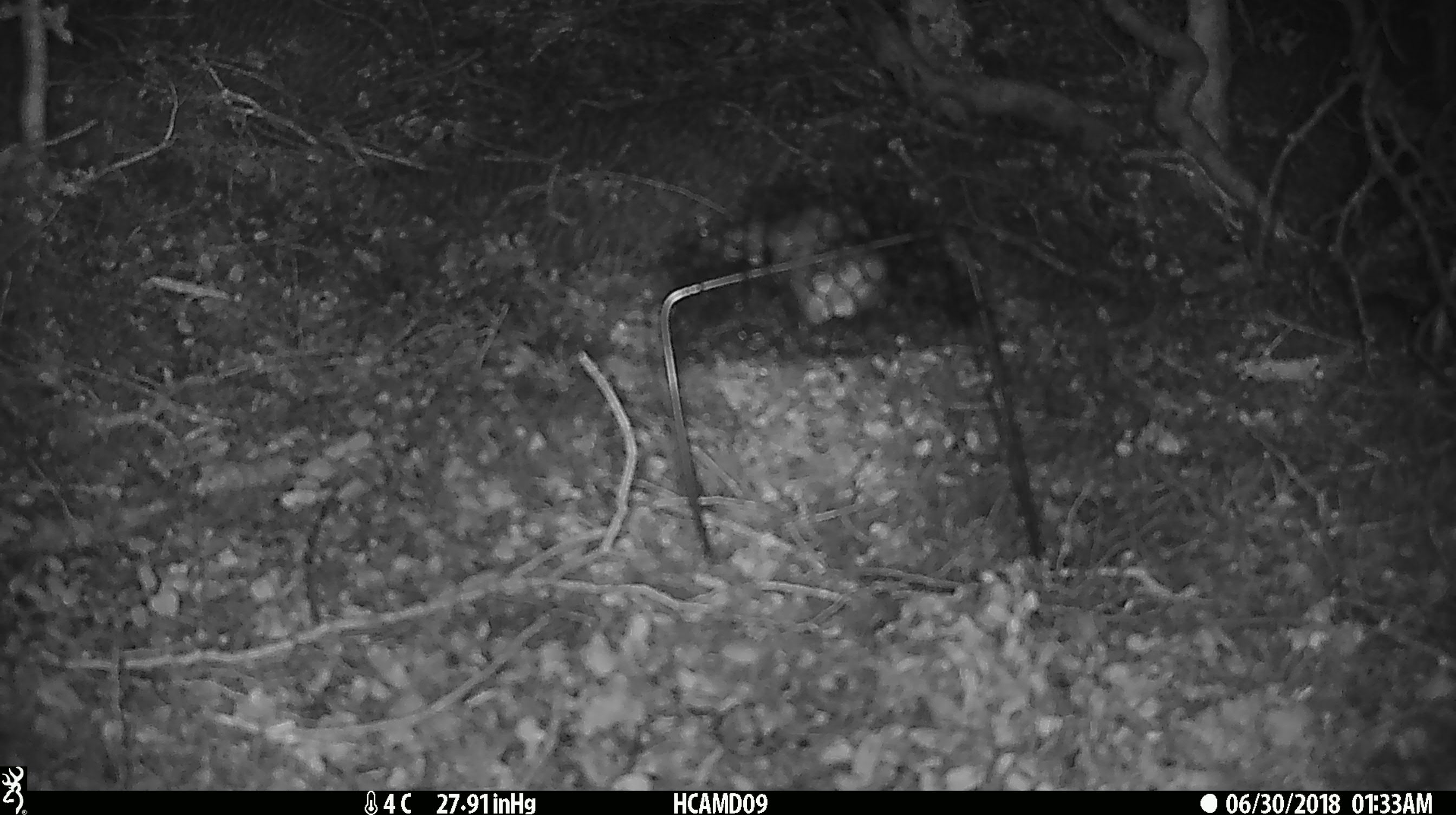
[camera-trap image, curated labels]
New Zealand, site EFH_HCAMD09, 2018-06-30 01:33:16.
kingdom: Animalia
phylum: Chordata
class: Mammalia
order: Rodentia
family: Muridae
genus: Mus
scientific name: Mus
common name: mouse